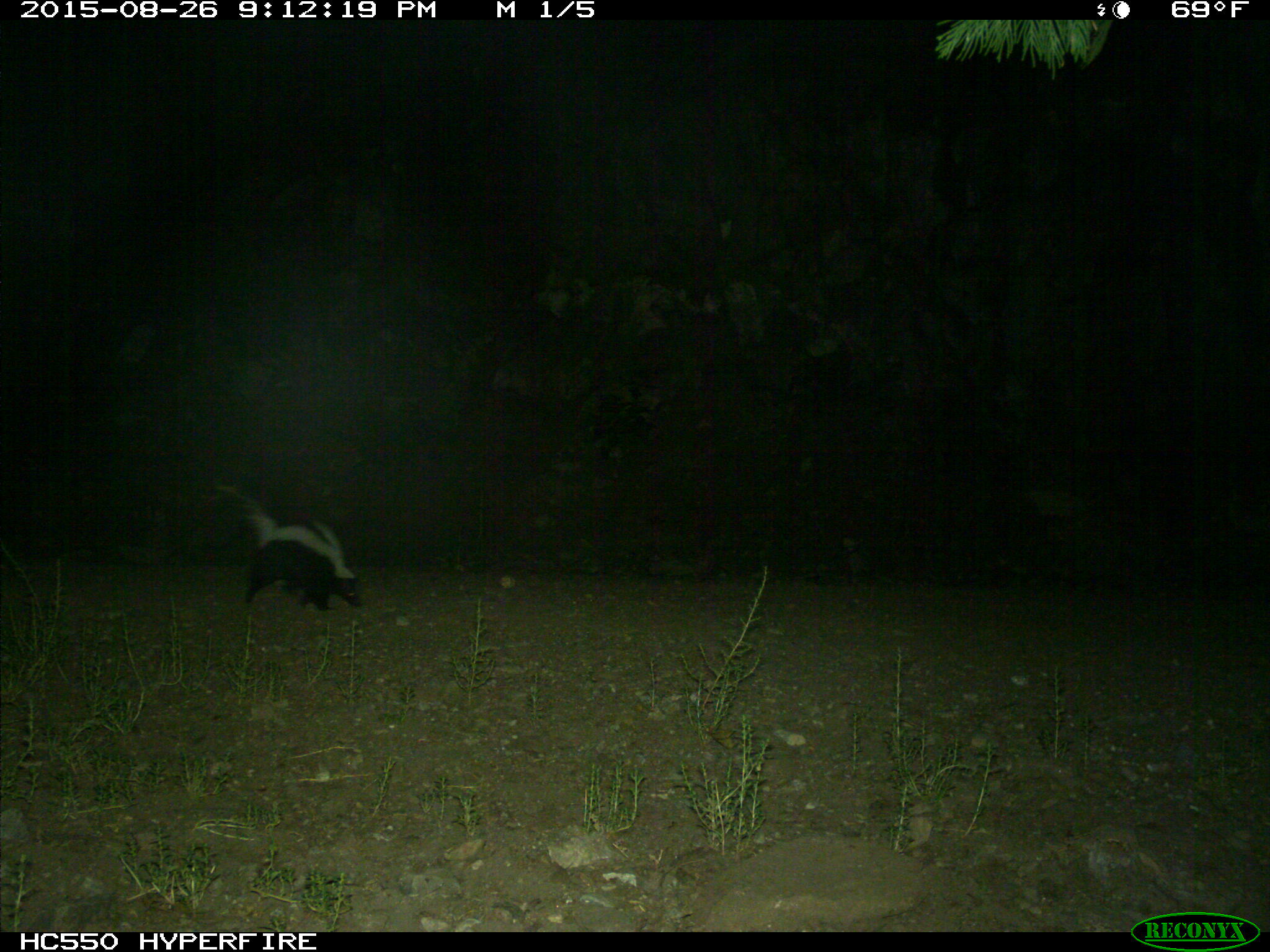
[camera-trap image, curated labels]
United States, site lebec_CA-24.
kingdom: Animalia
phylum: Chordata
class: Mammalia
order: Carnivora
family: Mephitidae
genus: Mephitis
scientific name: Mephitis mephitis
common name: striped skunk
Mephitis mephitis (striped skunk).